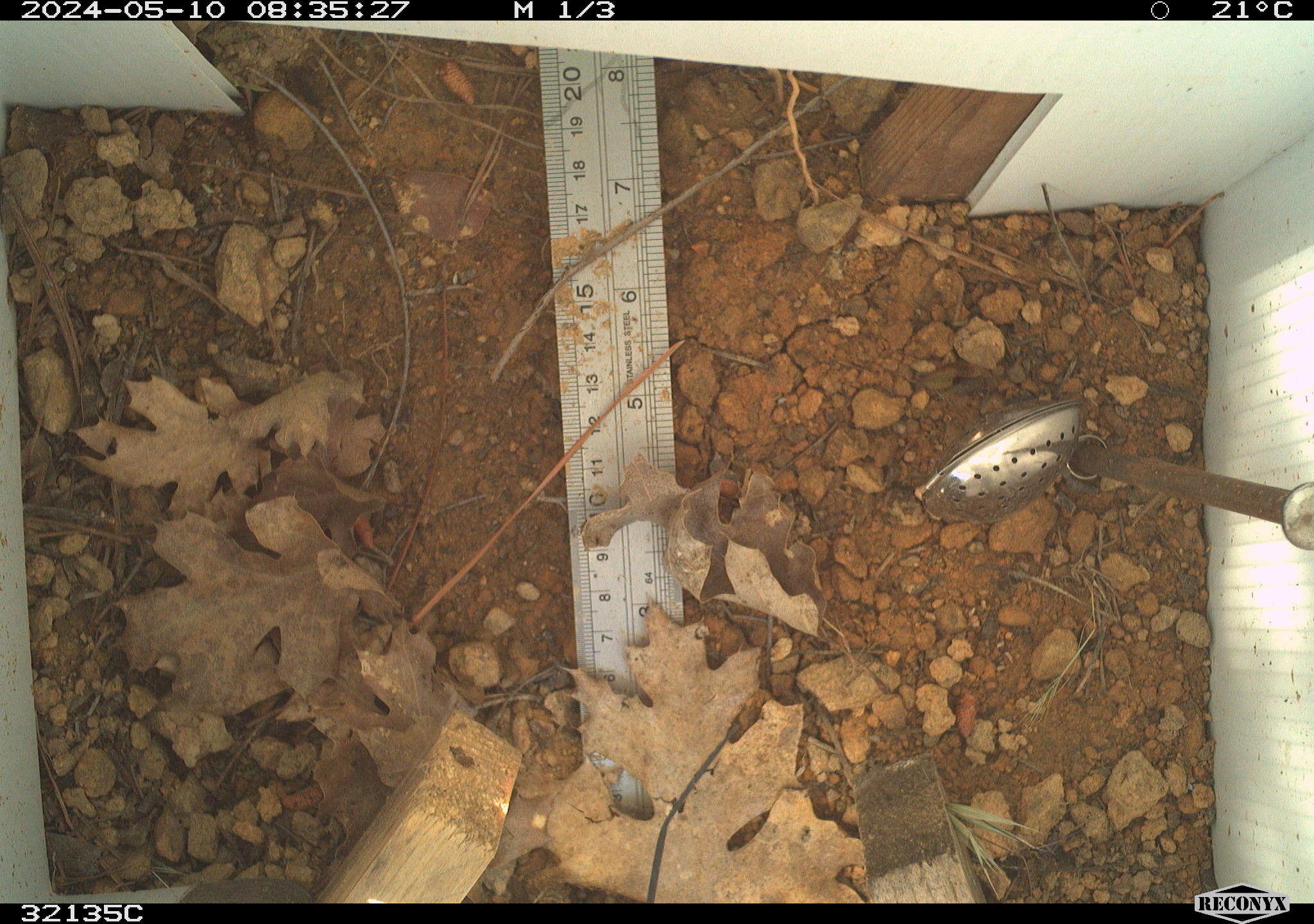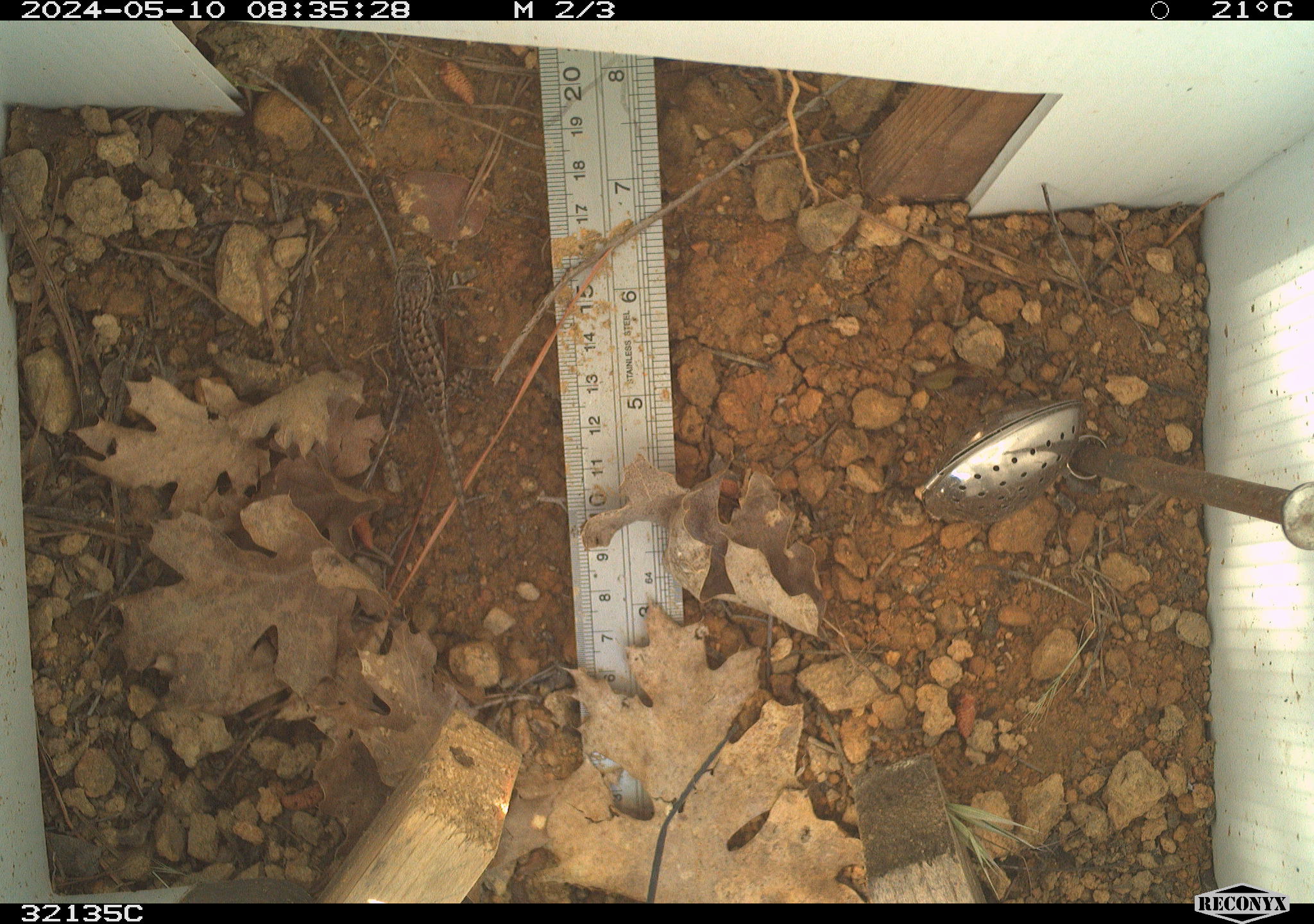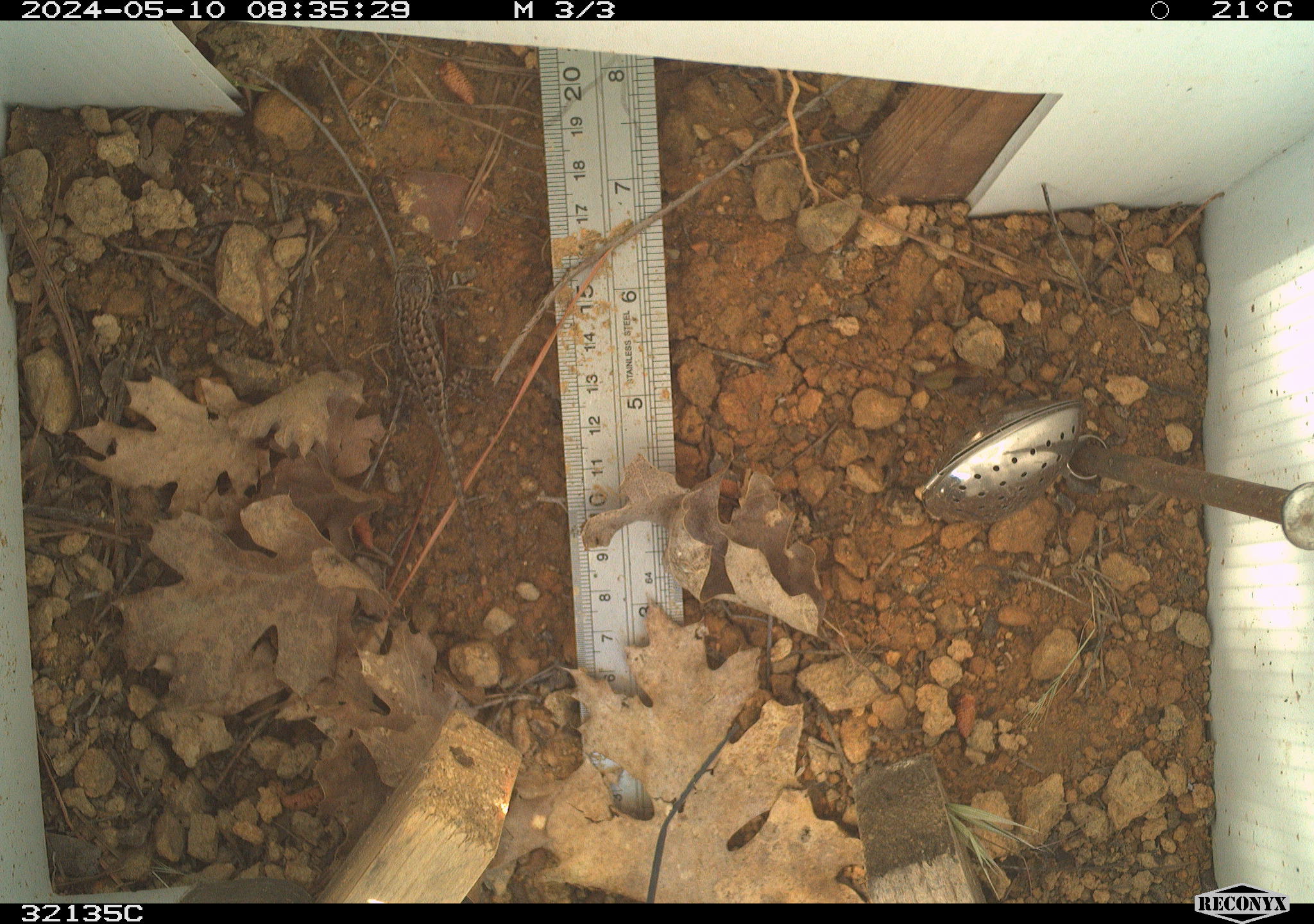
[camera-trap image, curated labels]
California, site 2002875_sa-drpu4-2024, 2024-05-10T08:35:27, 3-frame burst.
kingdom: Animalia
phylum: Chordata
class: Reptilia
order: Squamata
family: Phrynosomatidae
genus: Sceloporus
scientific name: Sceloporus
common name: spiny lizards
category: sceloporus species